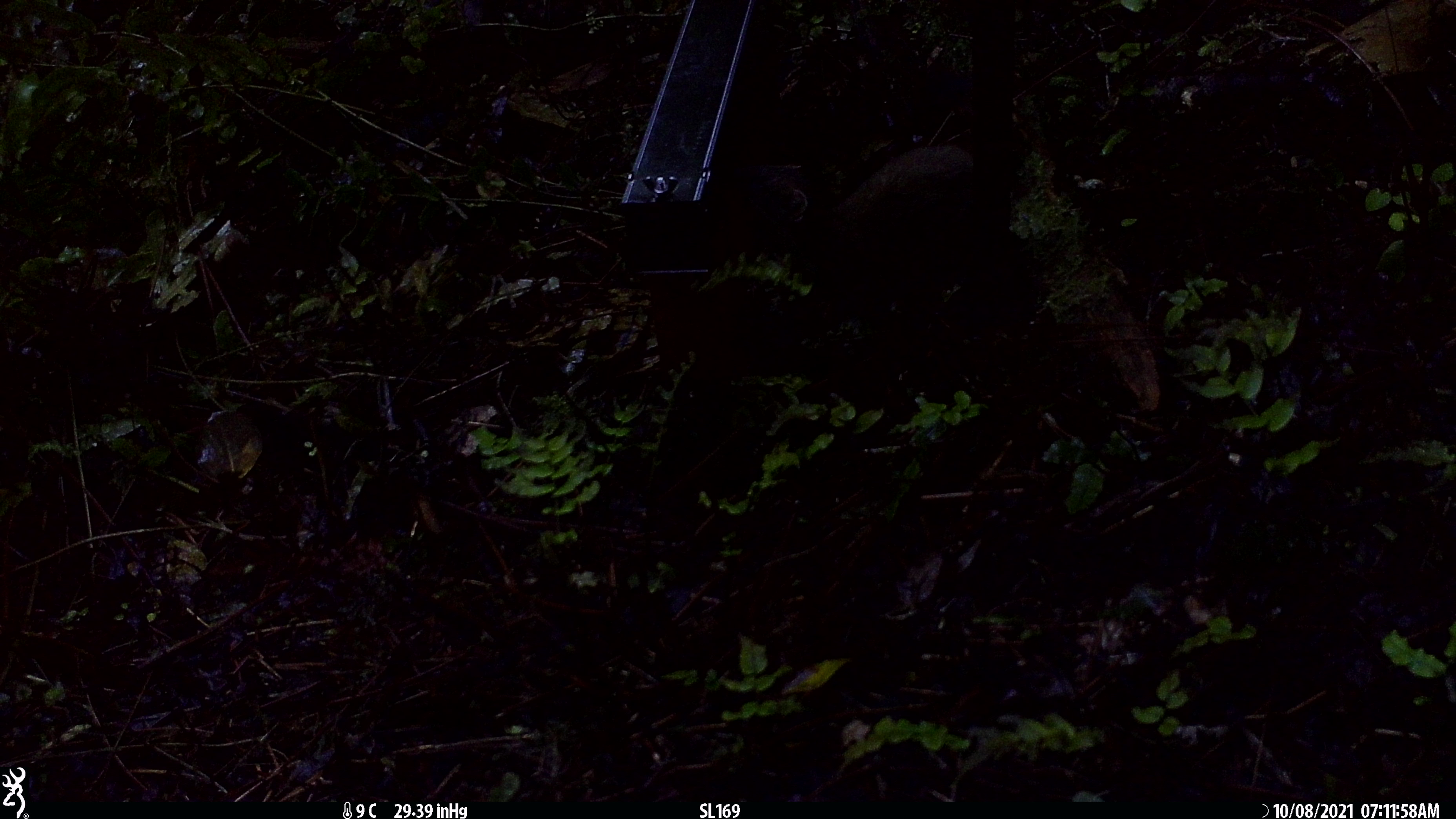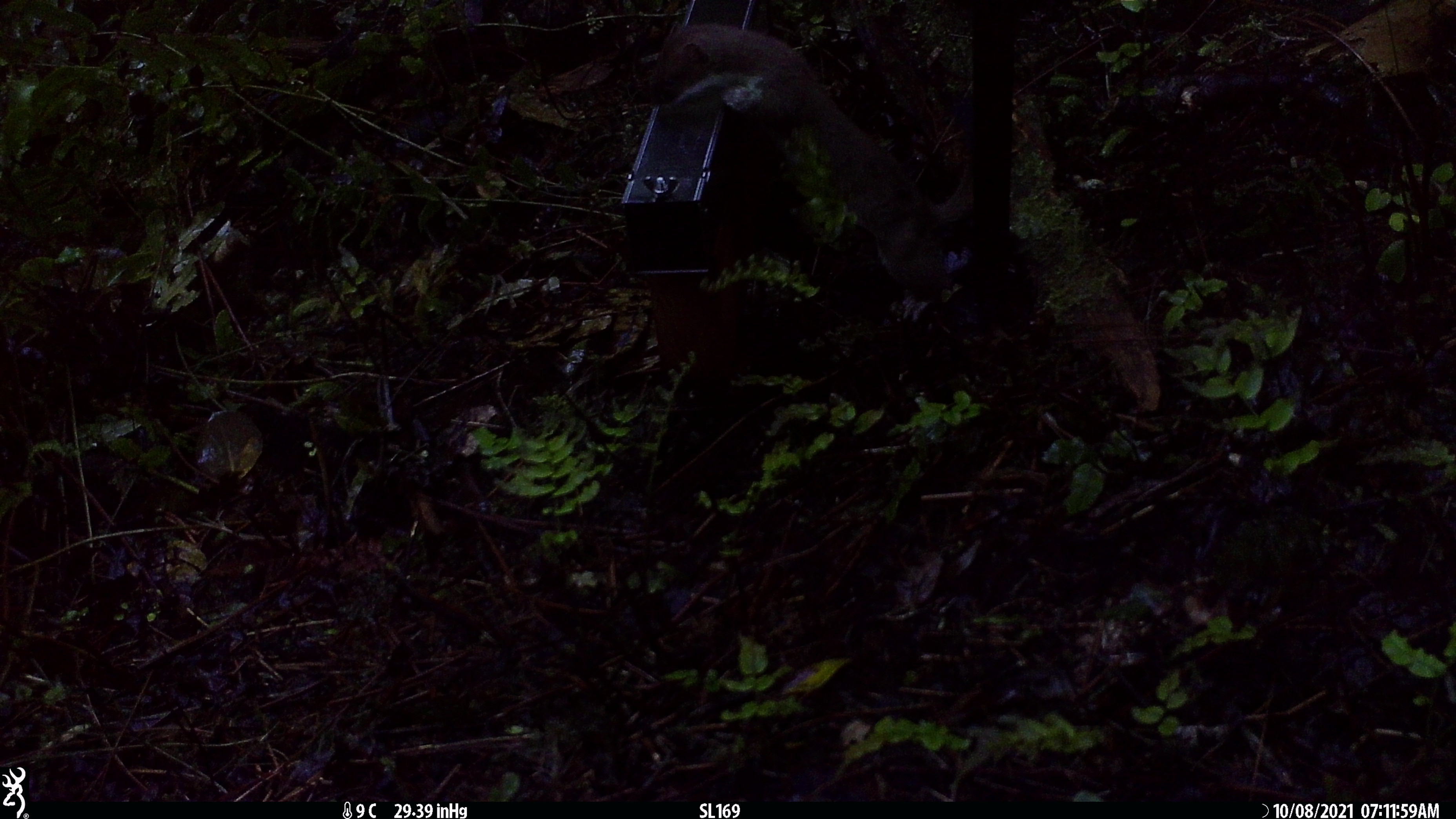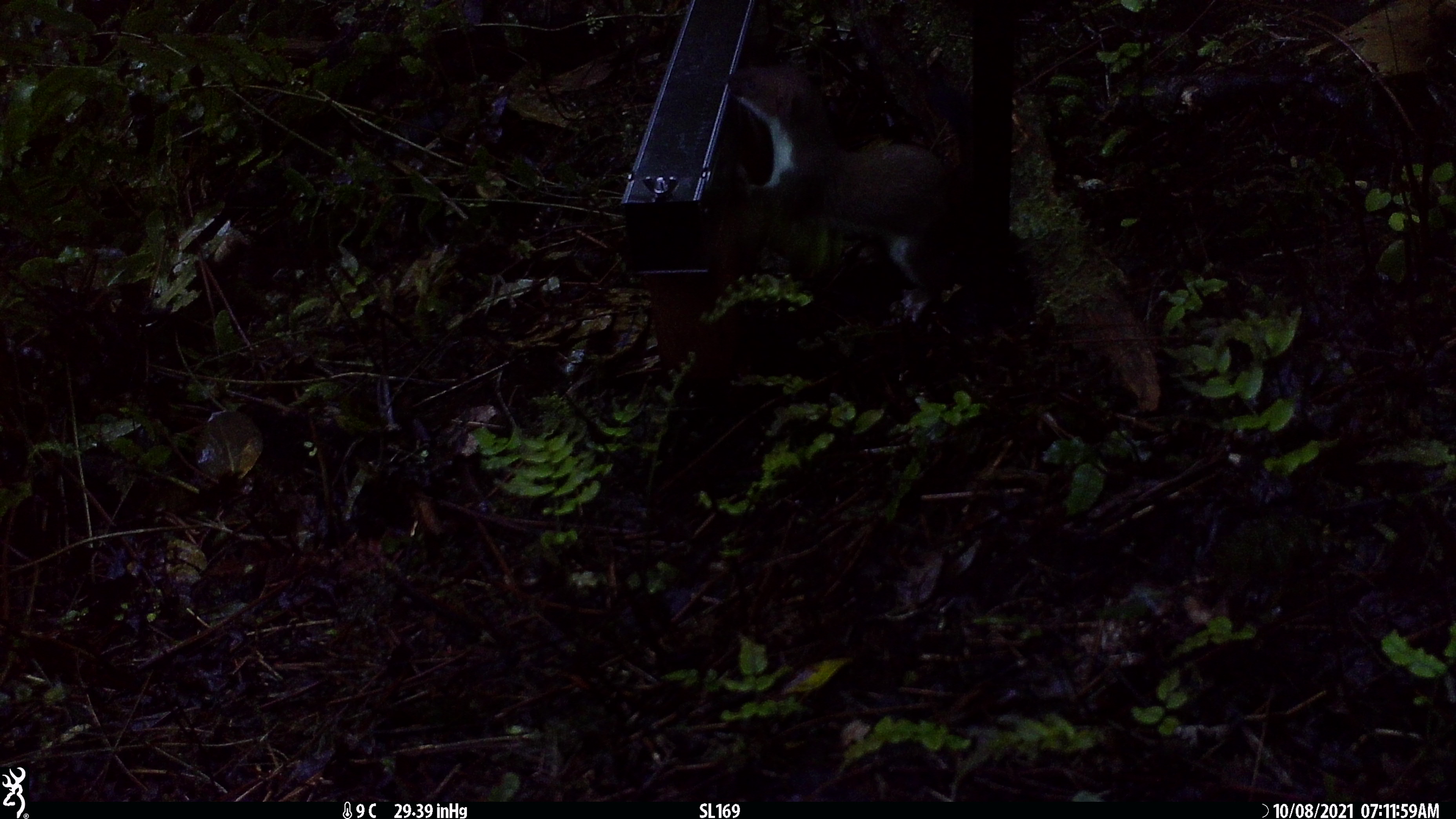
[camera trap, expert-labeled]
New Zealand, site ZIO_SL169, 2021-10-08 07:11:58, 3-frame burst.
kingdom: Animalia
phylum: Chordata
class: Mammalia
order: Carnivora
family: Mustelidae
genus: Mustela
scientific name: Mustela erminea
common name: stoat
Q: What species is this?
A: Stoat (Mustela erminea).